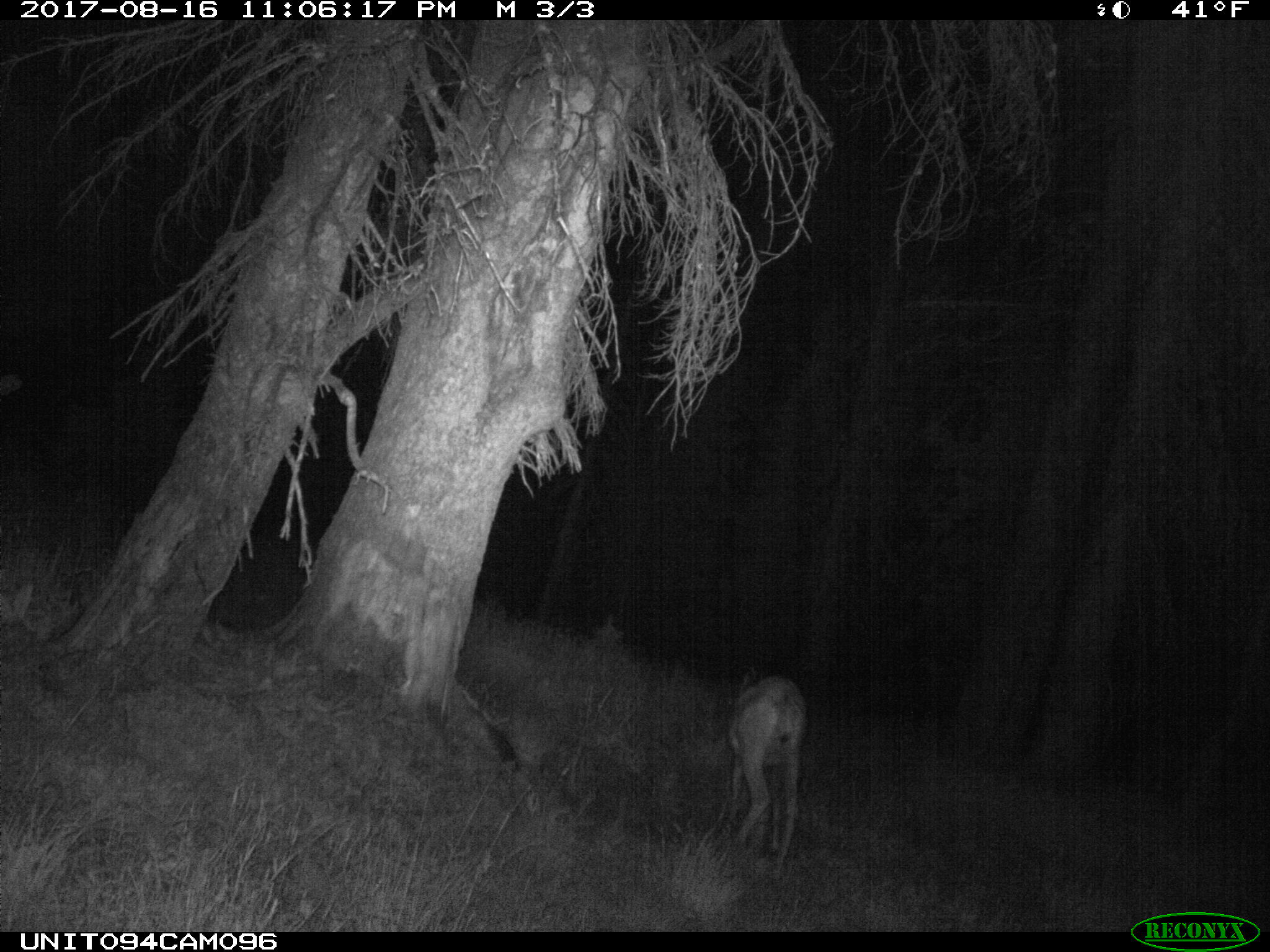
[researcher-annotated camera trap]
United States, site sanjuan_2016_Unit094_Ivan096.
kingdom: Animalia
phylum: Chordata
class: Mammalia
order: Artiodactyla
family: Cervidae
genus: Odocoileus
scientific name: Odocoileus hemionus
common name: mule deer